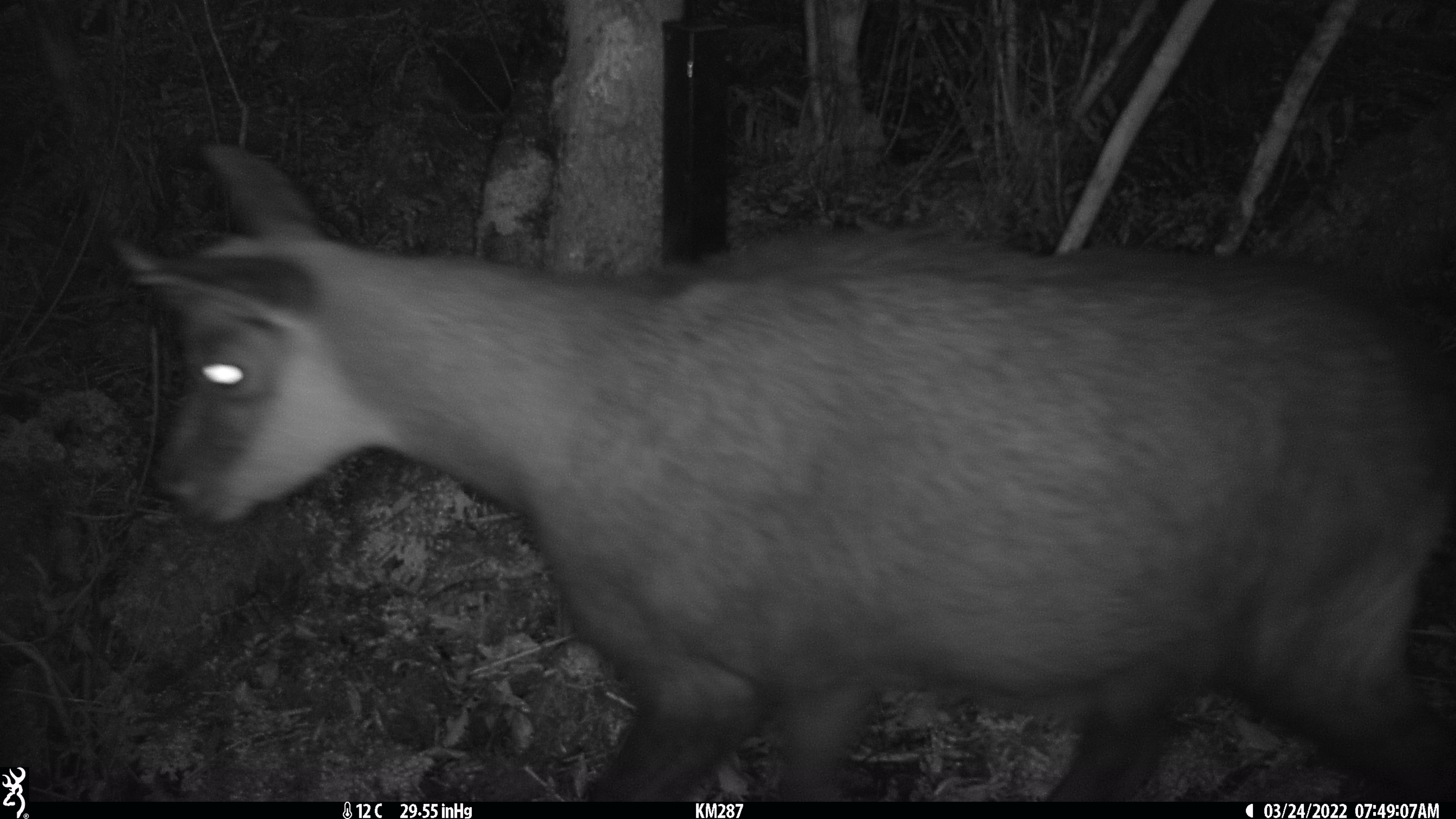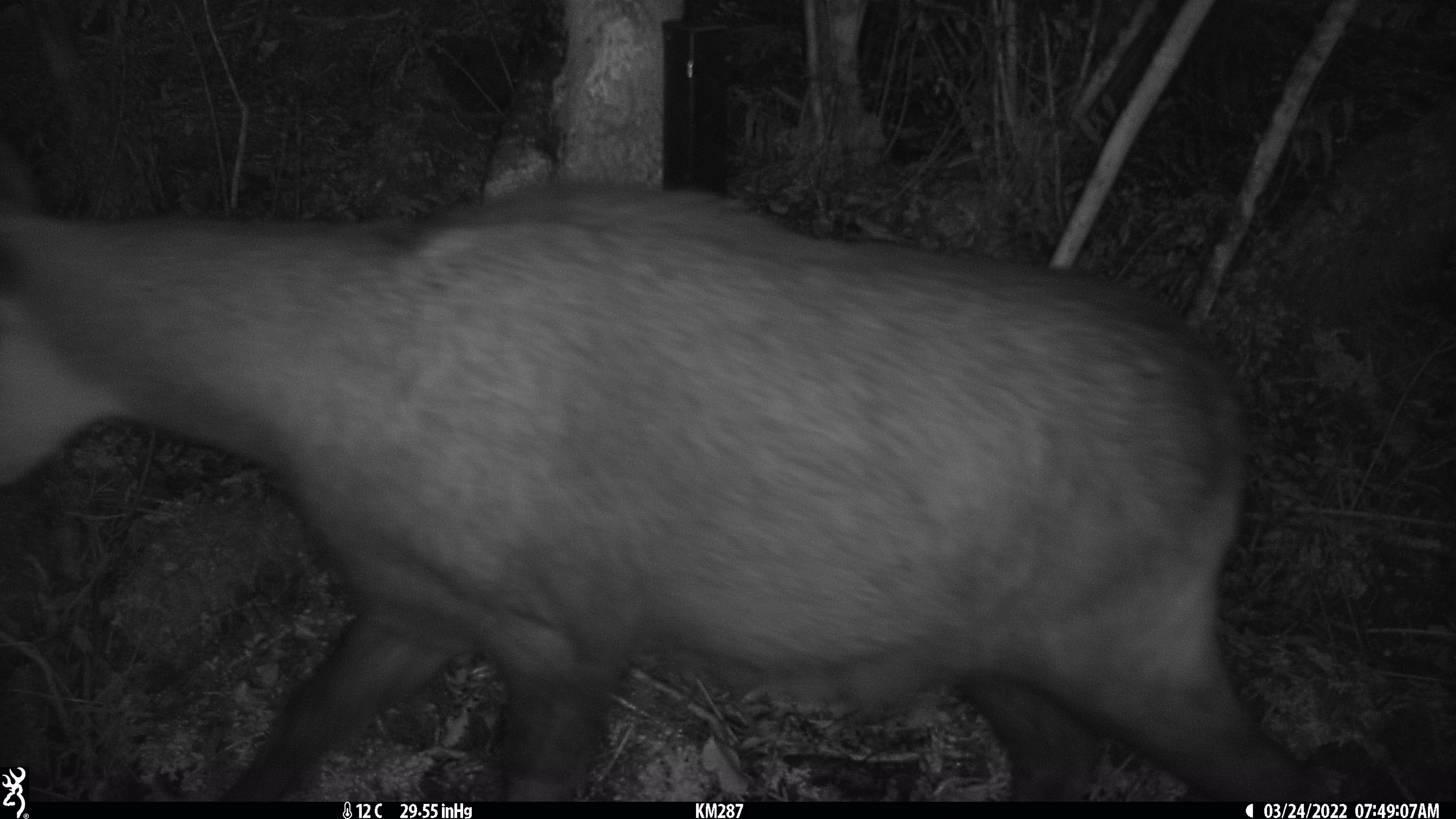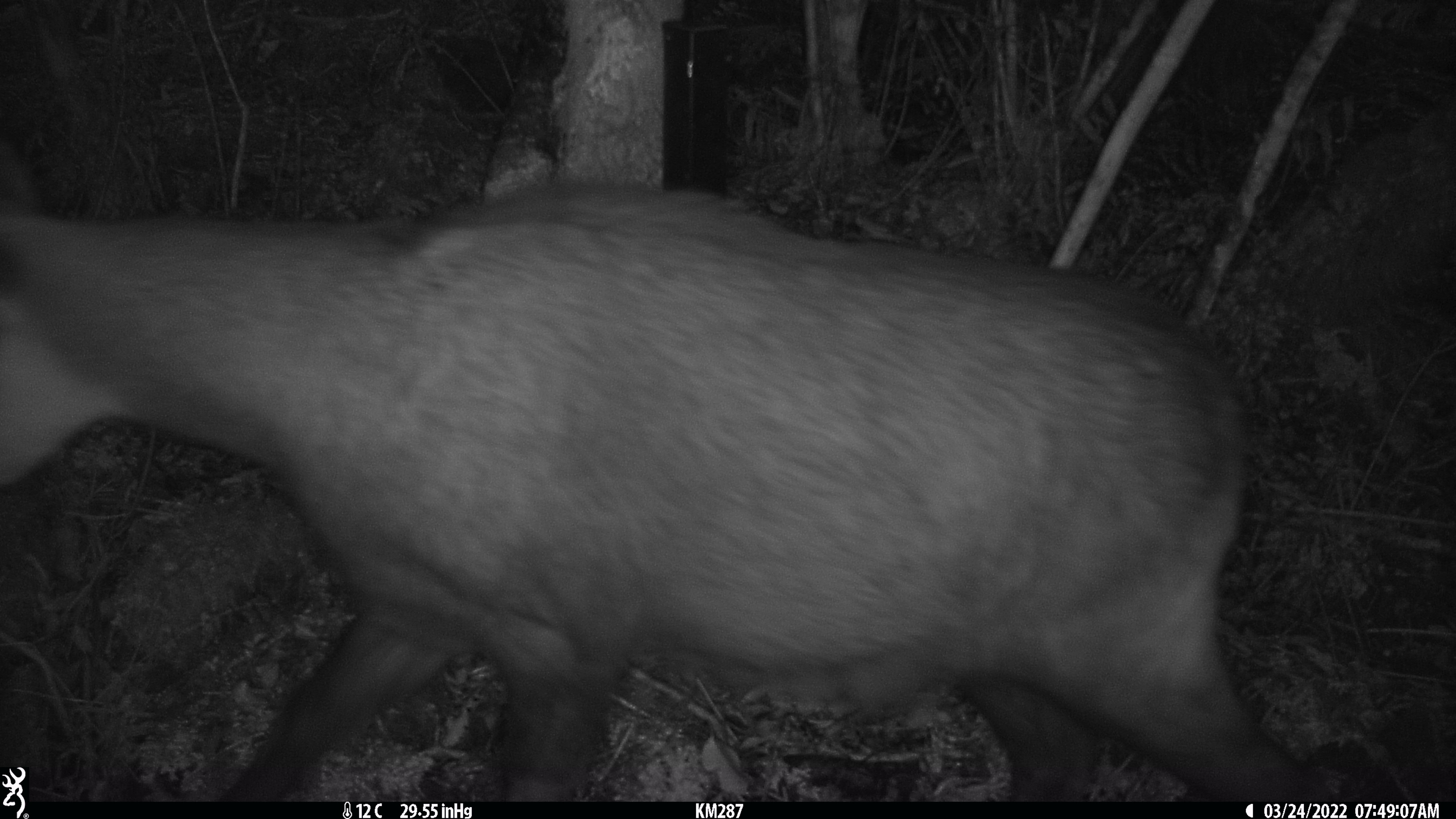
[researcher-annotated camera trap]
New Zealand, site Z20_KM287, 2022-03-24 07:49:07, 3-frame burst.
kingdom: Animalia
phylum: Chordata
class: Mammalia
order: Artiodactyla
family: Bovidae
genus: Rupicapra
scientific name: Rupicapra rupicapra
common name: alpine chamois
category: chamois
Chamois (alpine chamois) (Rupicapra rupicapra).